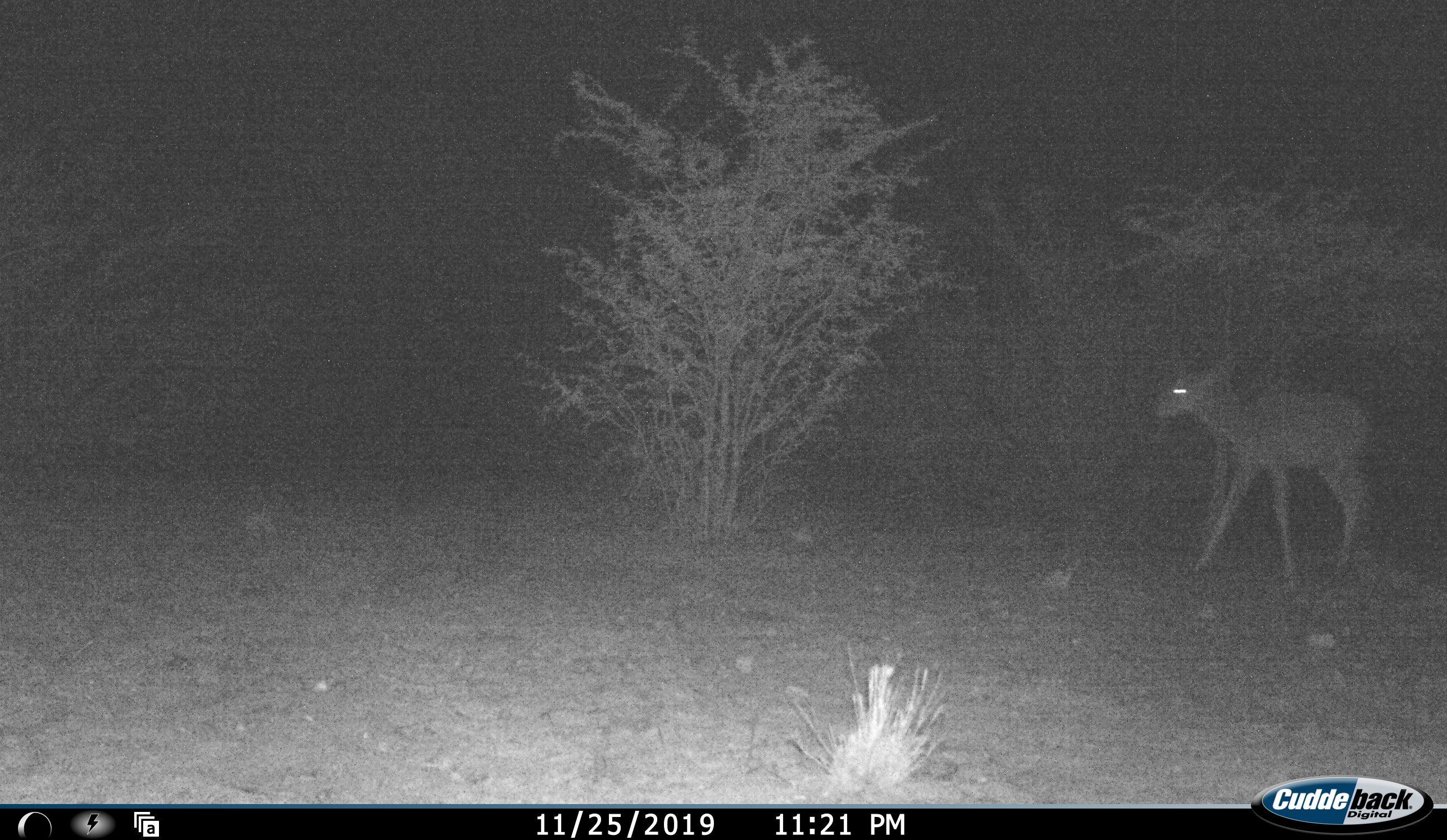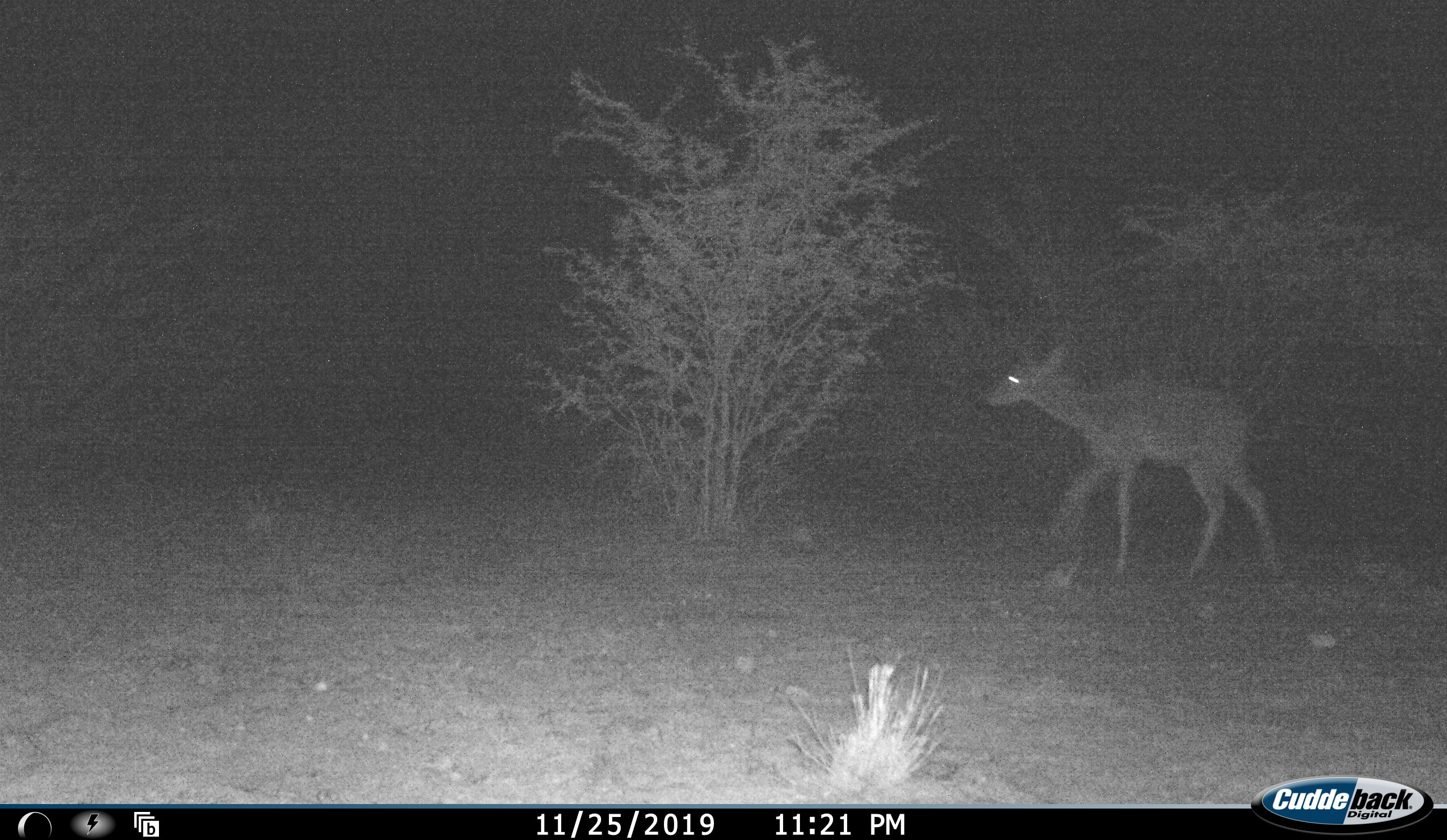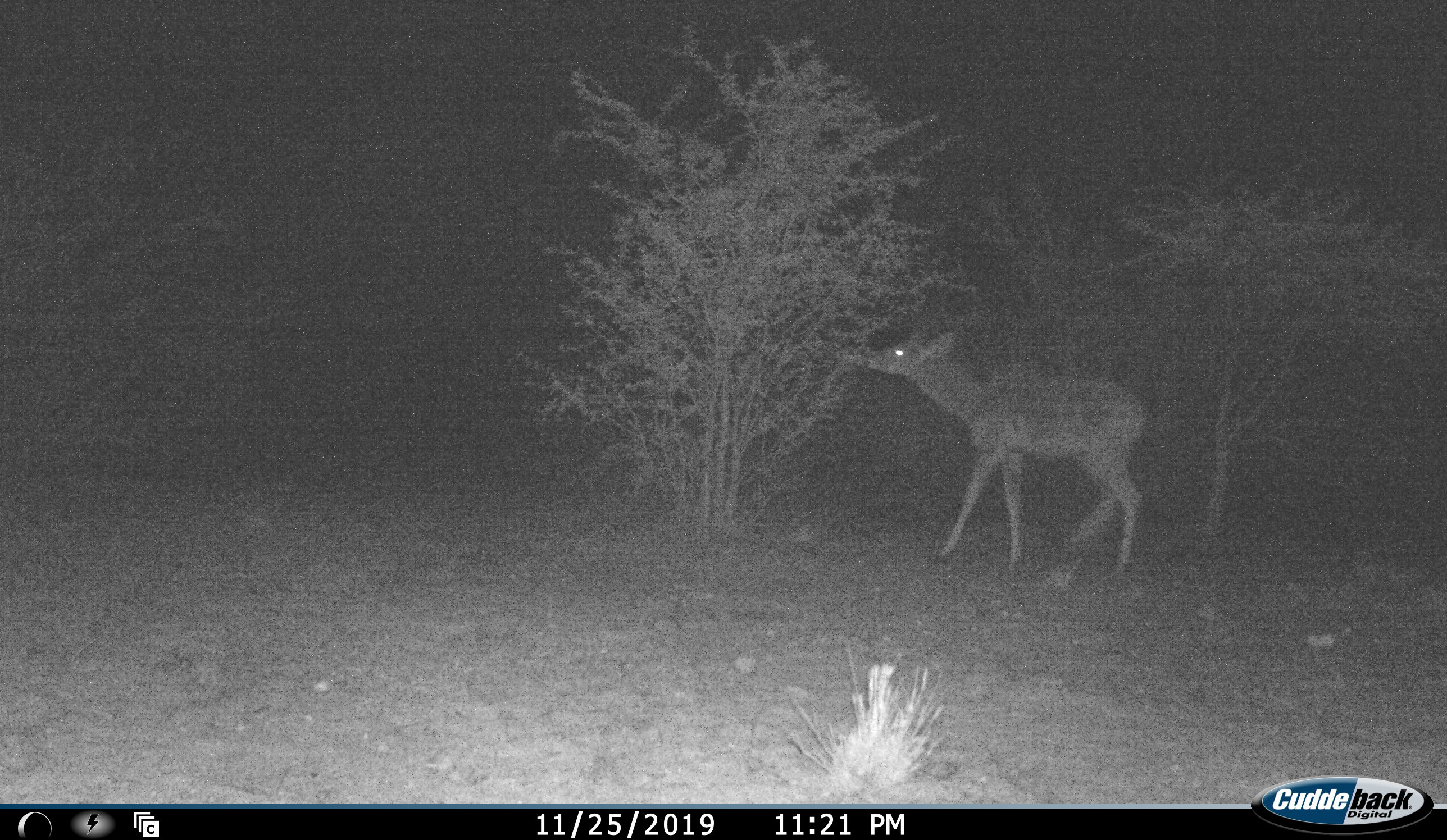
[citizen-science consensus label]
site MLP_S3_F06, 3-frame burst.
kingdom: Animalia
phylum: Chordata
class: Mammalia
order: Artiodactyla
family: Bovidae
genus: Aepyceros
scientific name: Aepyceros melampus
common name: impala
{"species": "impala (Aepyceros melampus)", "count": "1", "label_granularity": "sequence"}